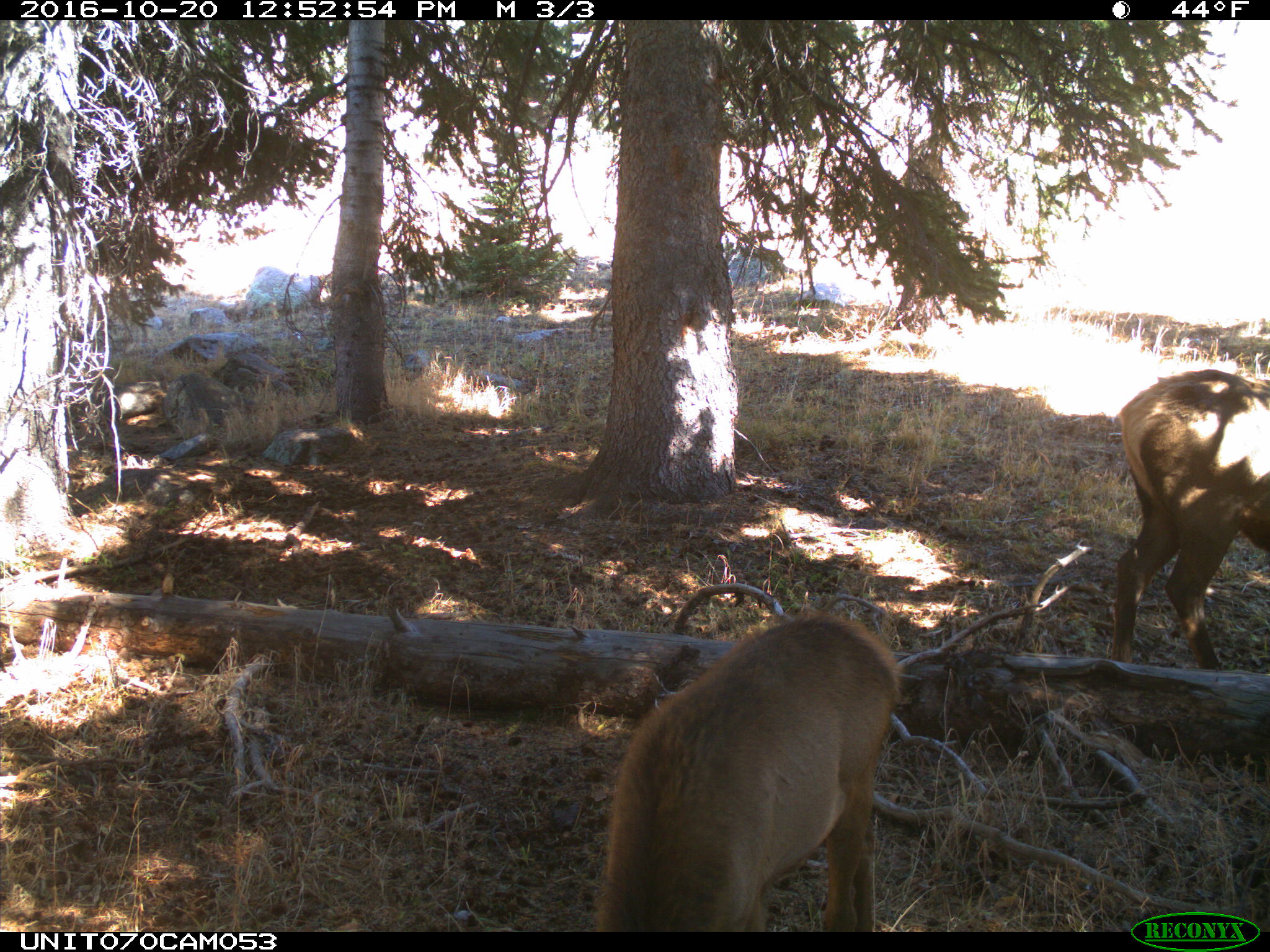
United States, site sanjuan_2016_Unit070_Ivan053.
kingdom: Animalia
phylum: Chordata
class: Mammalia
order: Artiodactyla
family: Cervidae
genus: Cervus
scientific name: Cervus elaphus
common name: red deer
Cervus elaphus (red deer).